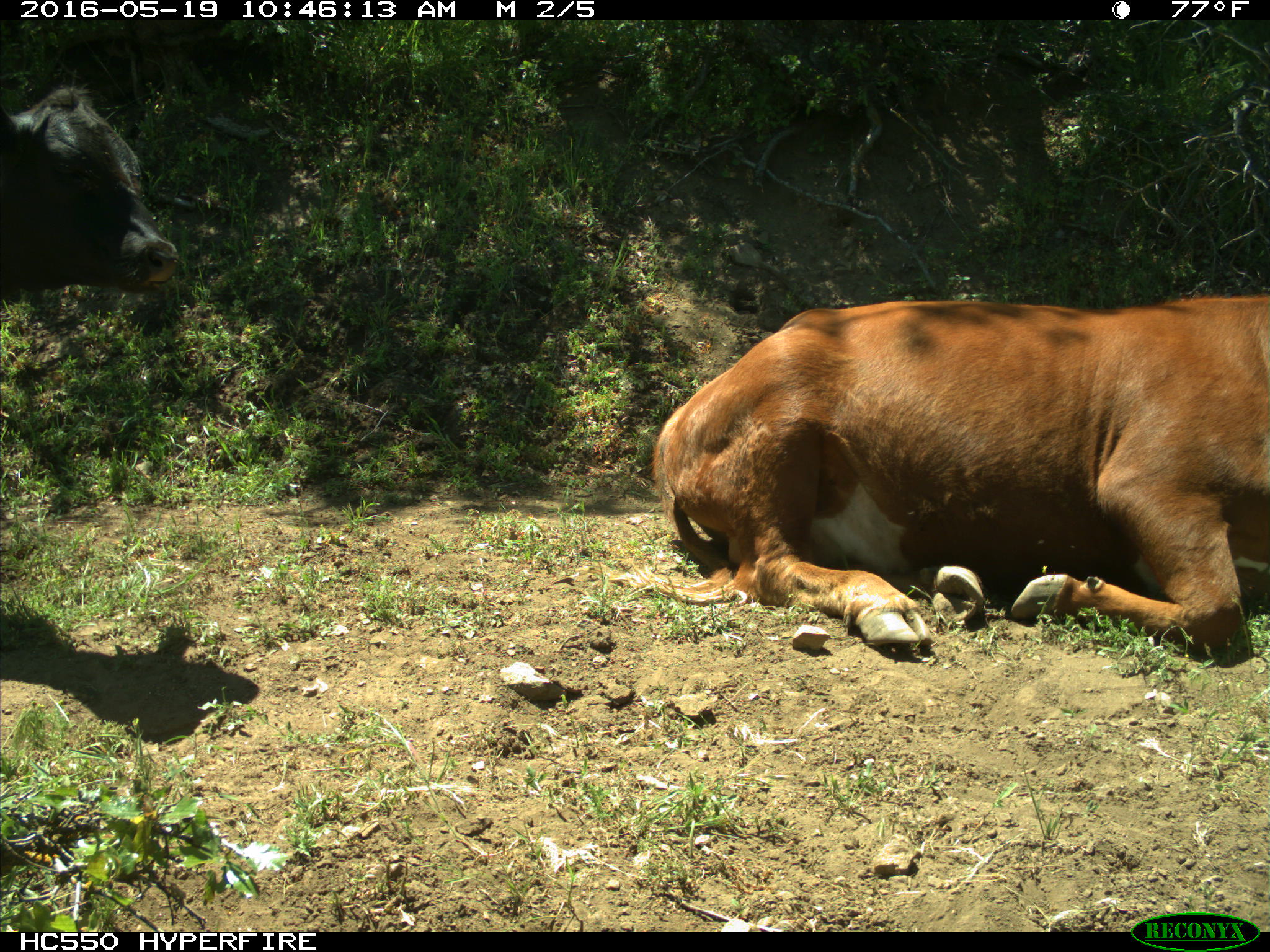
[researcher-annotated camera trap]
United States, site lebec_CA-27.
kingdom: Animalia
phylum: Chordata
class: Mammalia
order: Artiodactyla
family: Bovidae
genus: Bos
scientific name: Bos taurus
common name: domestic cow